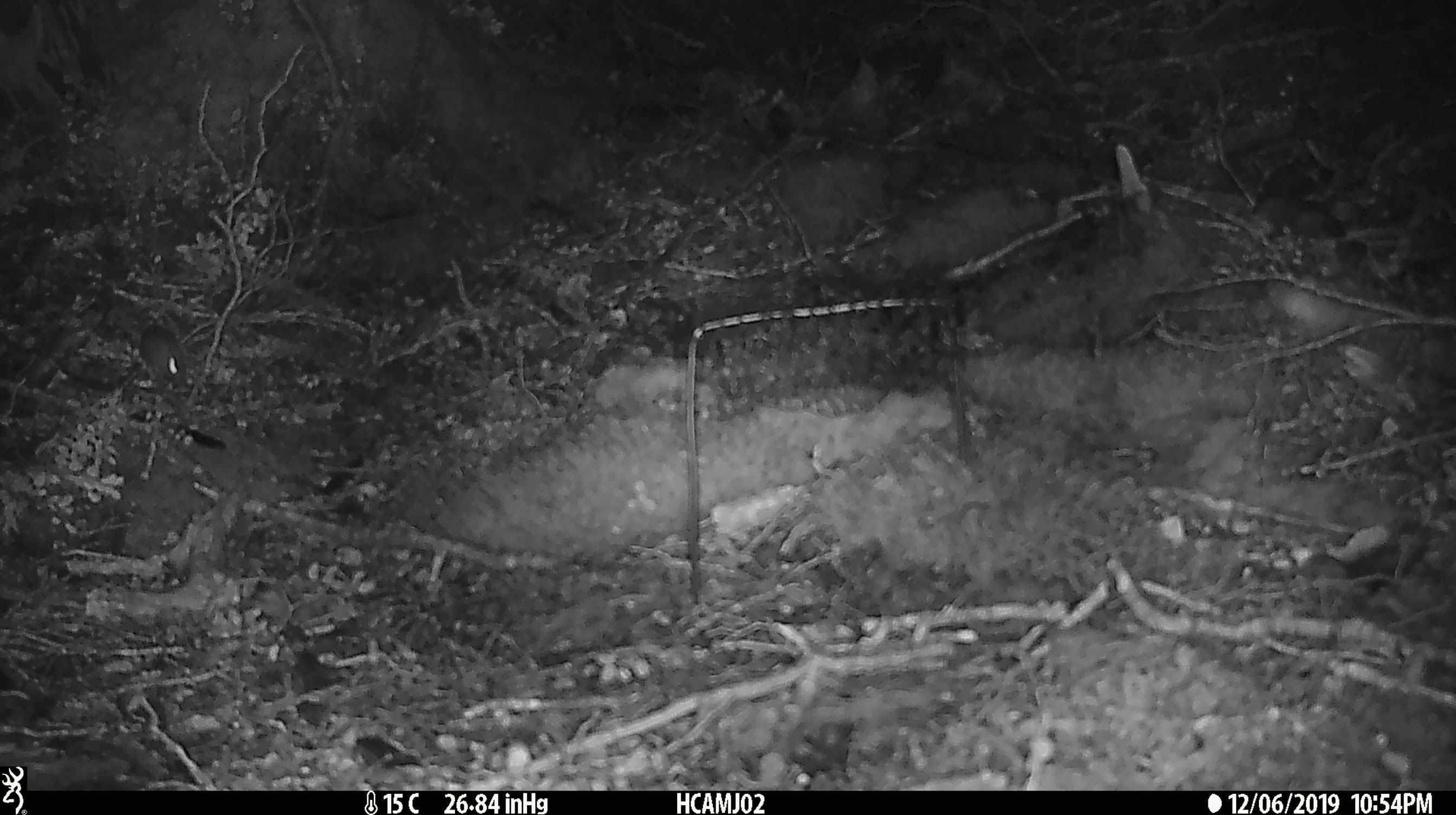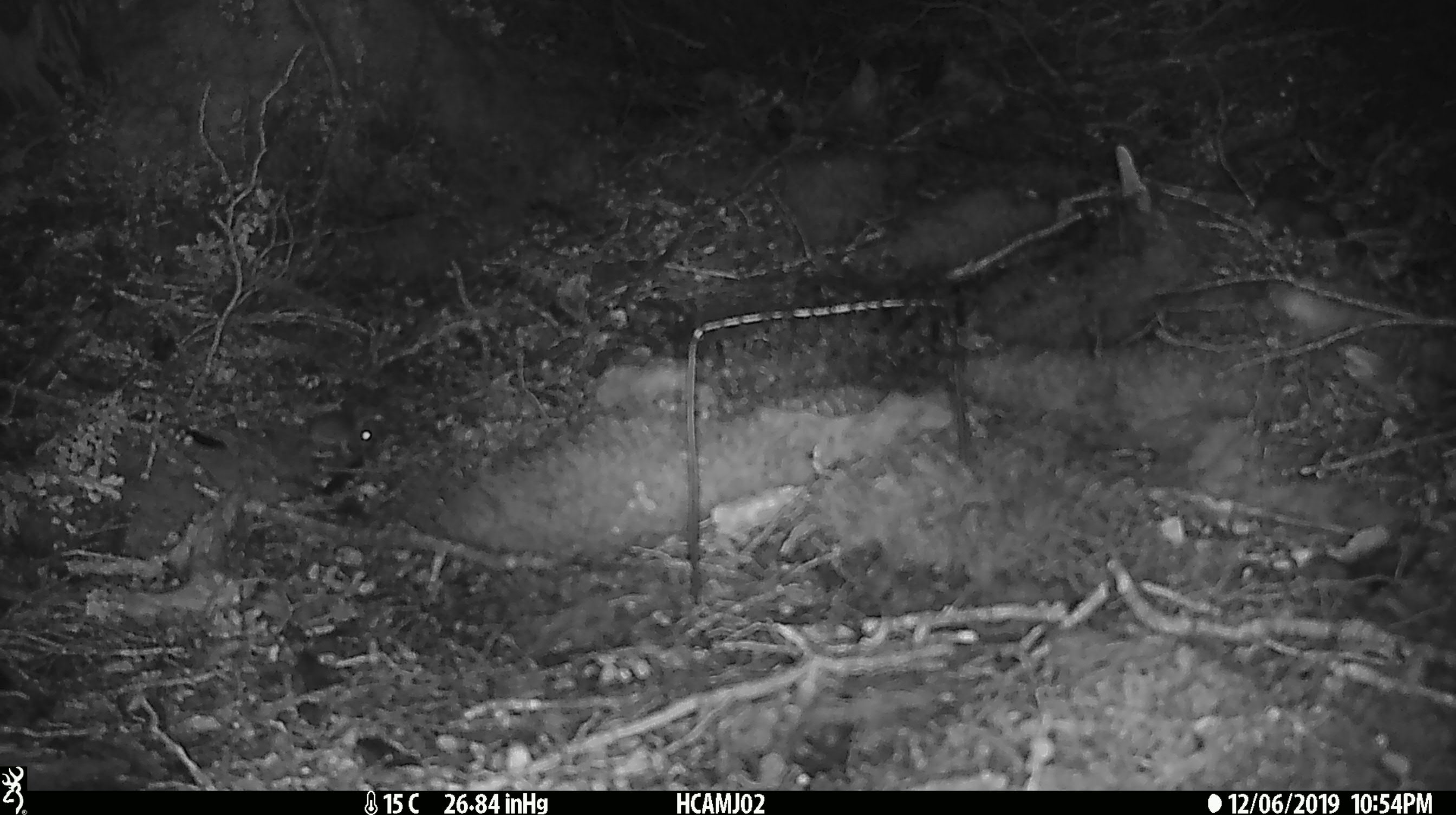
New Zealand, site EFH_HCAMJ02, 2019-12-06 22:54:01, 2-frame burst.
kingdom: Animalia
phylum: Chordata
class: Mammalia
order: Rodentia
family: Muridae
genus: Mus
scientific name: Mus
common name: mouse